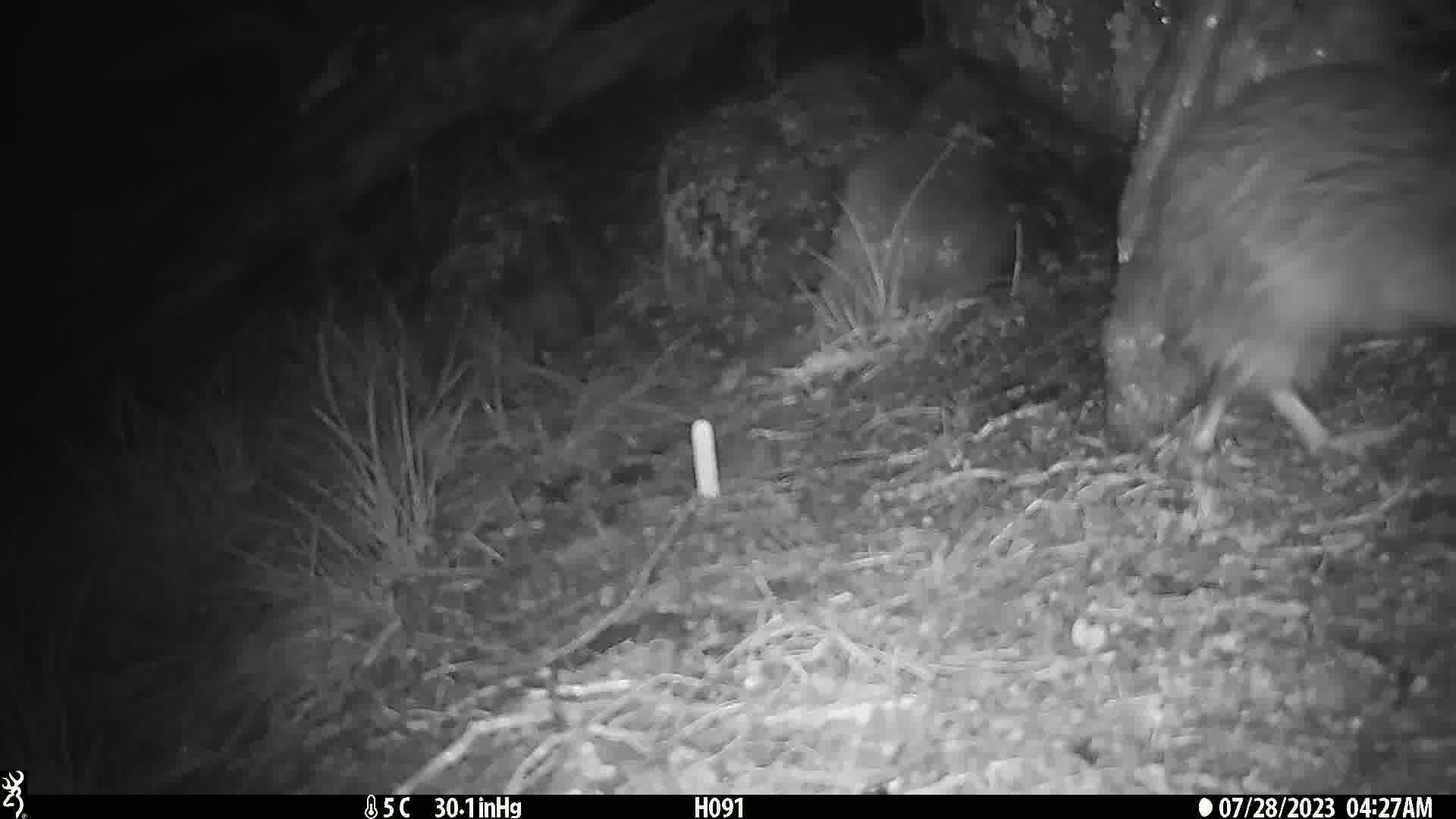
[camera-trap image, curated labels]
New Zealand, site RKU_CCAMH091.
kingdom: Animalia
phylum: Chordata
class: Aves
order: Apterygiformes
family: Apterygidae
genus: Apteryx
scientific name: Apteryx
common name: kiwi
Kiwi (Apteryx).